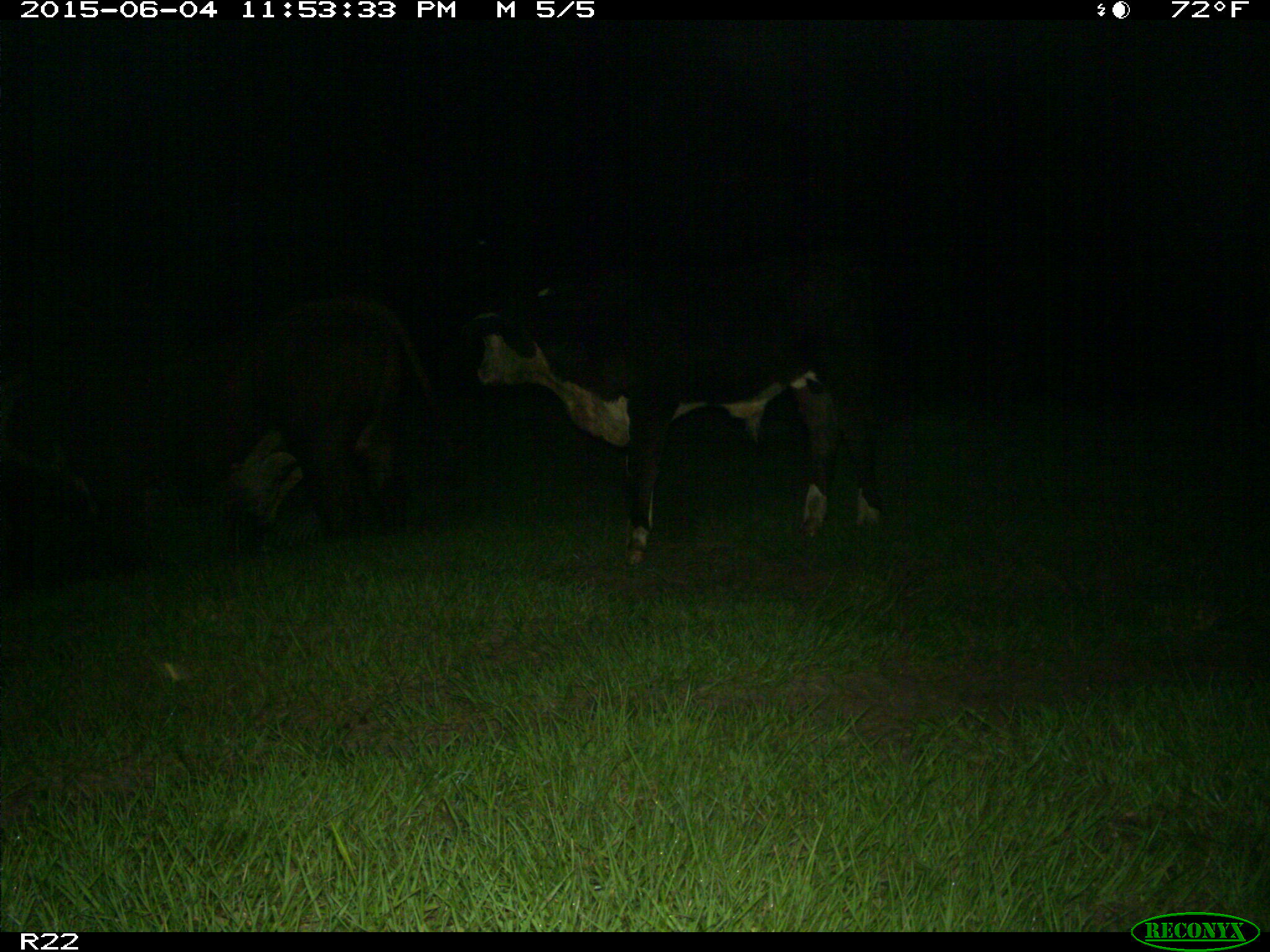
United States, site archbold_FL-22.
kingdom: Animalia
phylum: Chordata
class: Mammalia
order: Artiodactyla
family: Bovidae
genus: Bos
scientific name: Bos taurus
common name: domestic cow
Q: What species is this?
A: Bos taurus (domestic cow).